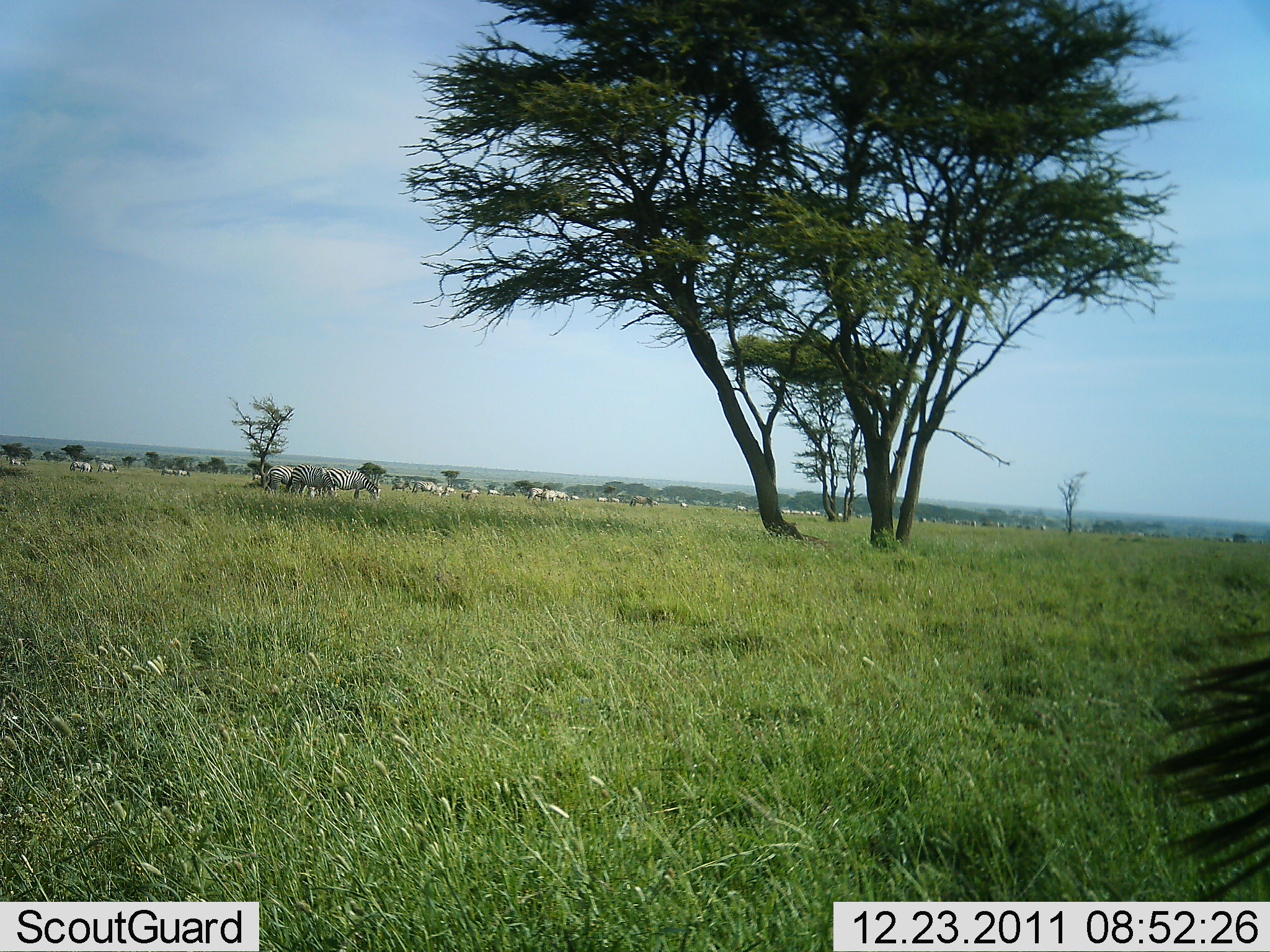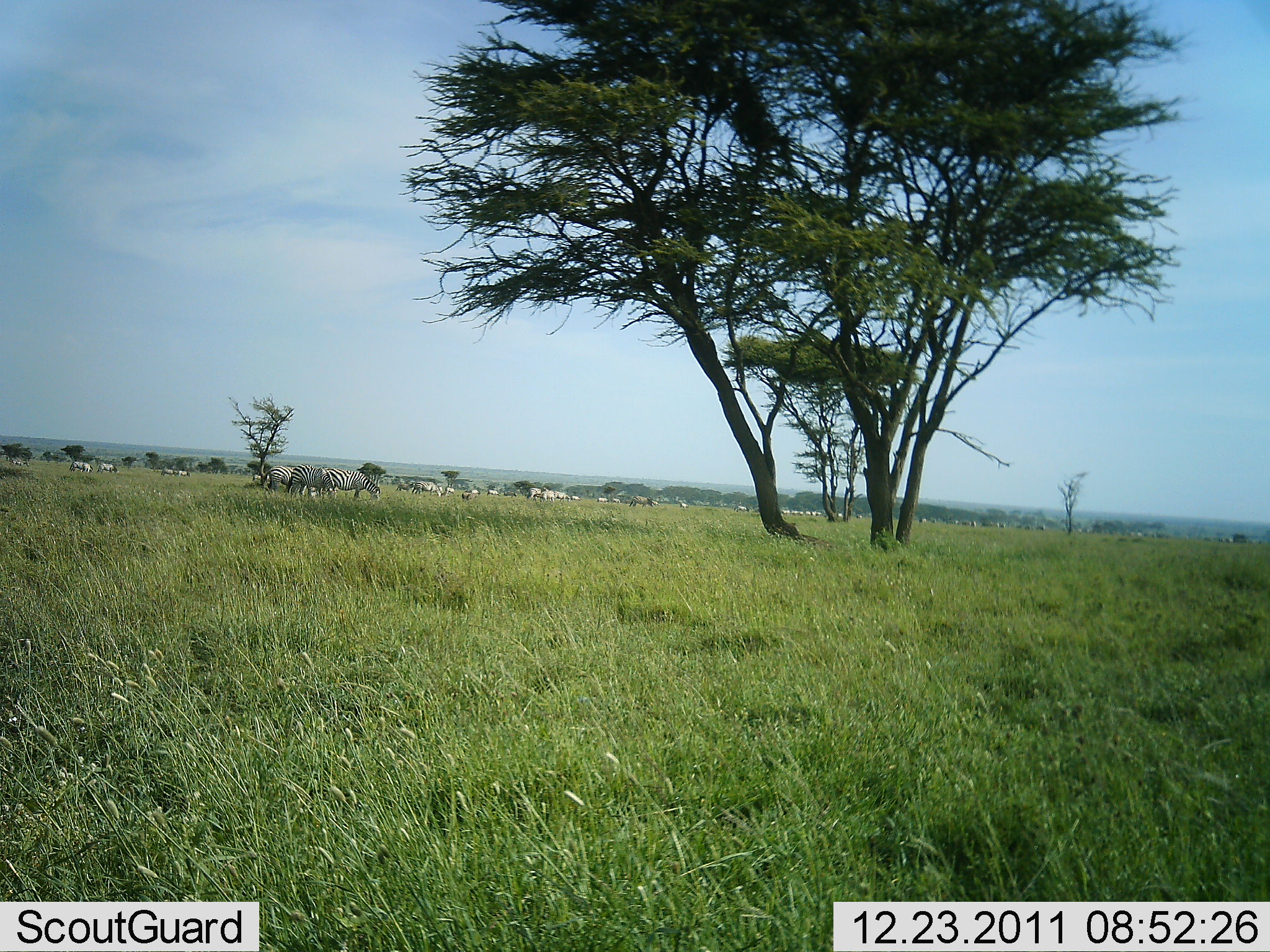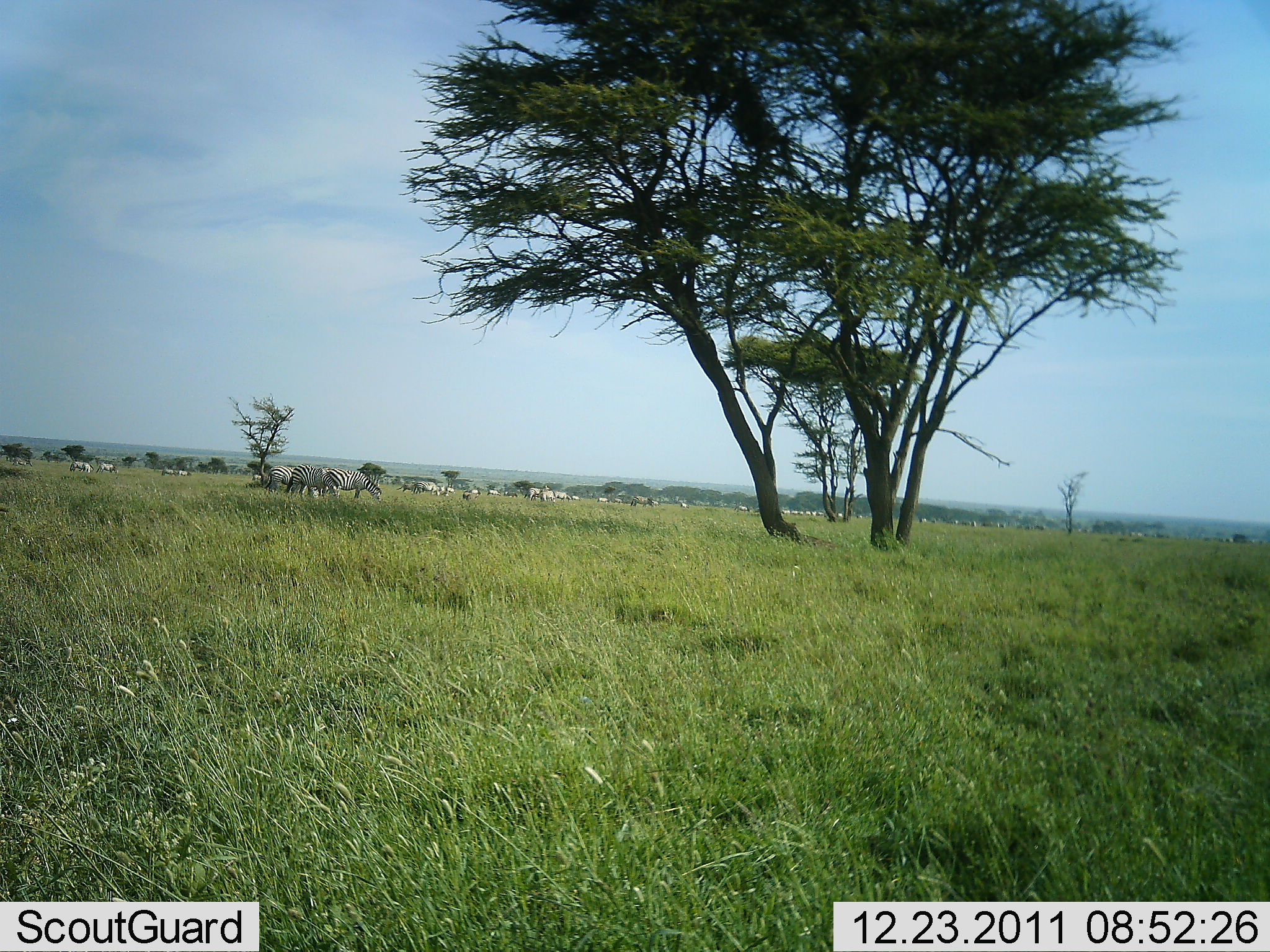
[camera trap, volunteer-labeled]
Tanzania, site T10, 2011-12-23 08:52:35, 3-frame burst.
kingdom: Animalia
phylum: Chordata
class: Mammalia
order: Perissodactyla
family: Equidae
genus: Equus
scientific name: Equus quagga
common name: plains zebra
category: zebra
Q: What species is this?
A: Zebra (plains zebra) (Equus quagga).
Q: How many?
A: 11-50.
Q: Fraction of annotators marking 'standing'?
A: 57%.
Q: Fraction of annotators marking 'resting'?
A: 0%.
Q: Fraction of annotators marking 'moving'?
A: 29%.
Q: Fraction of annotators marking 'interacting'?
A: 7%.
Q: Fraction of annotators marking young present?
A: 0%.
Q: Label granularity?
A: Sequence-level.